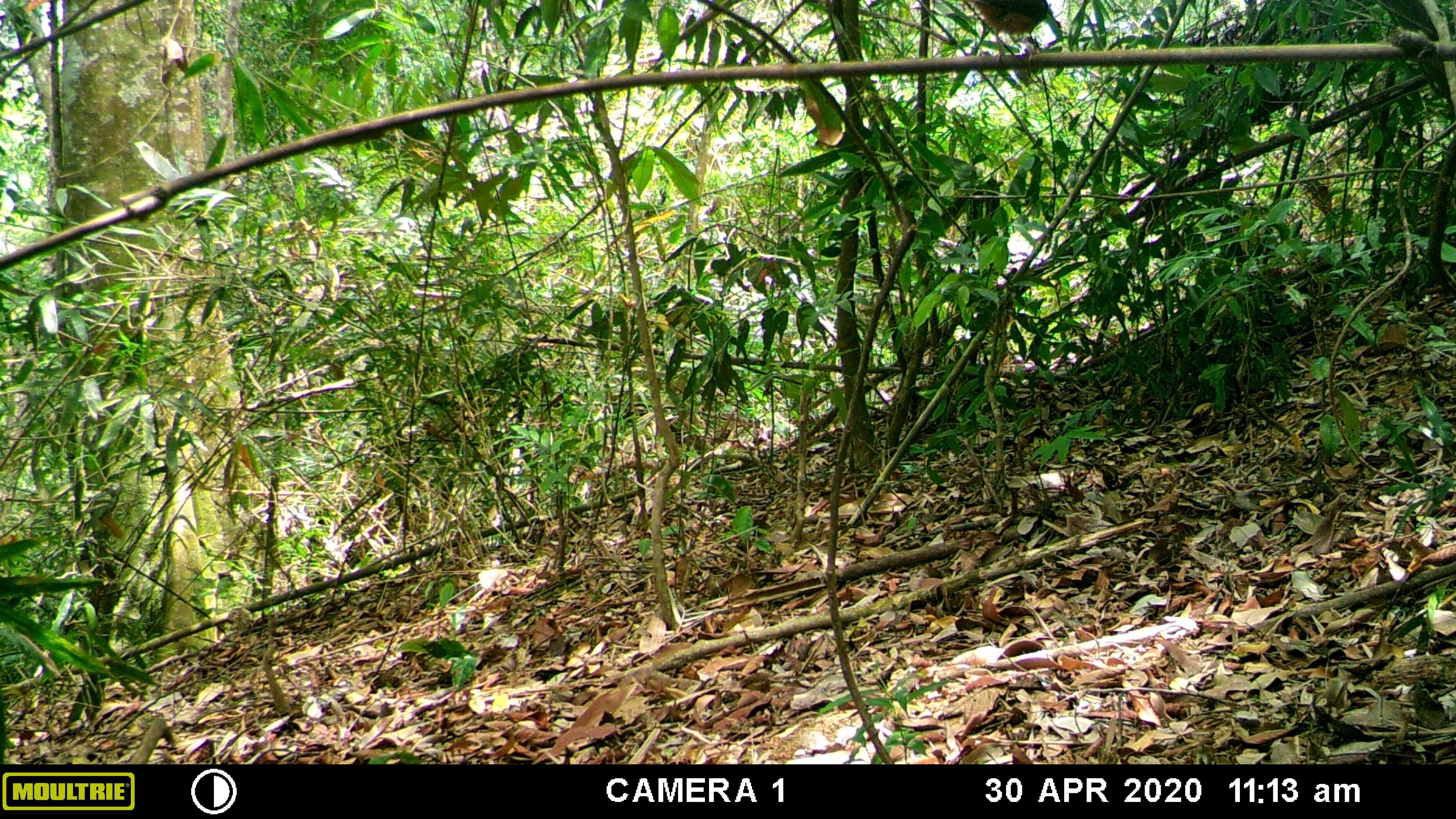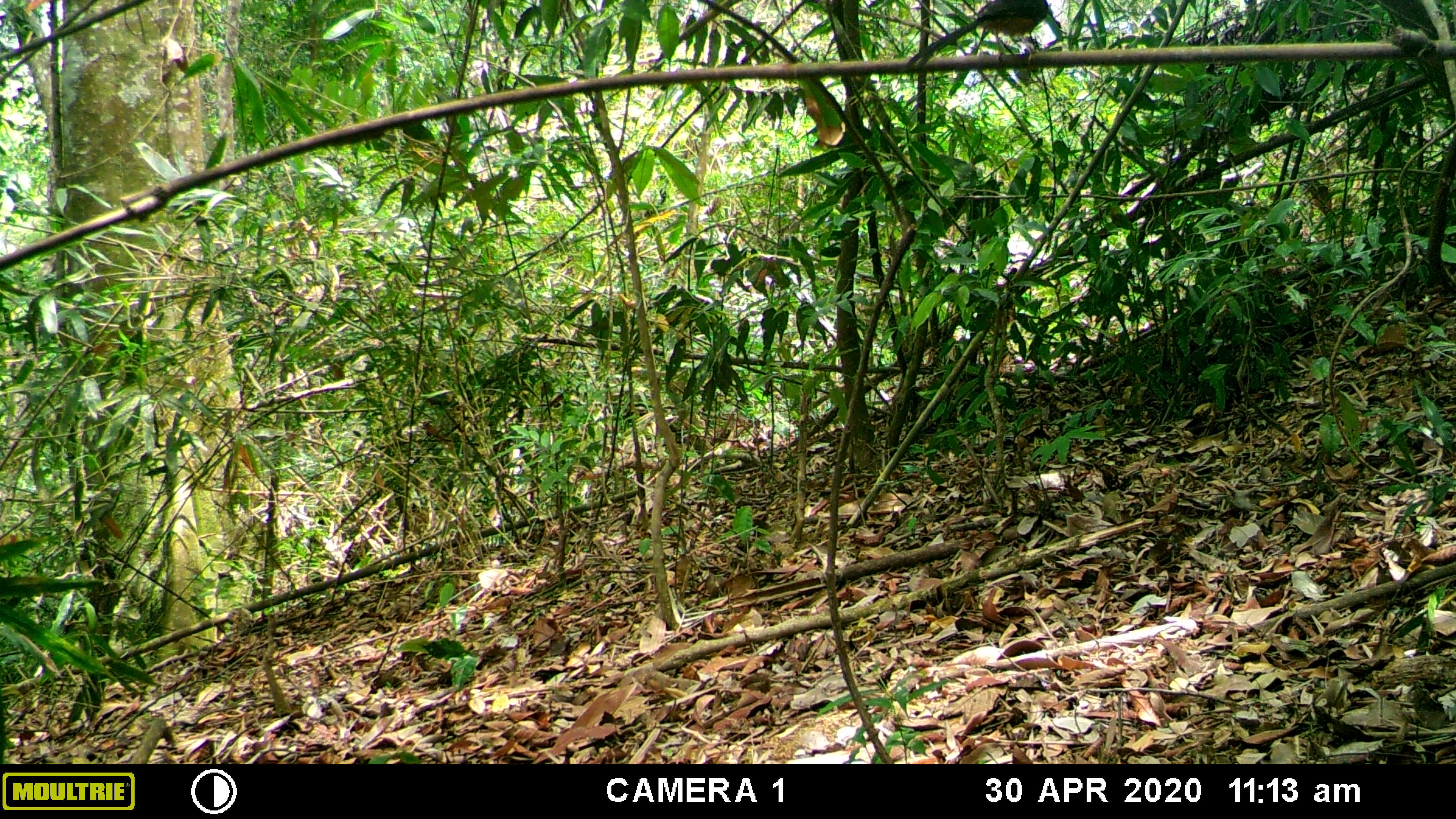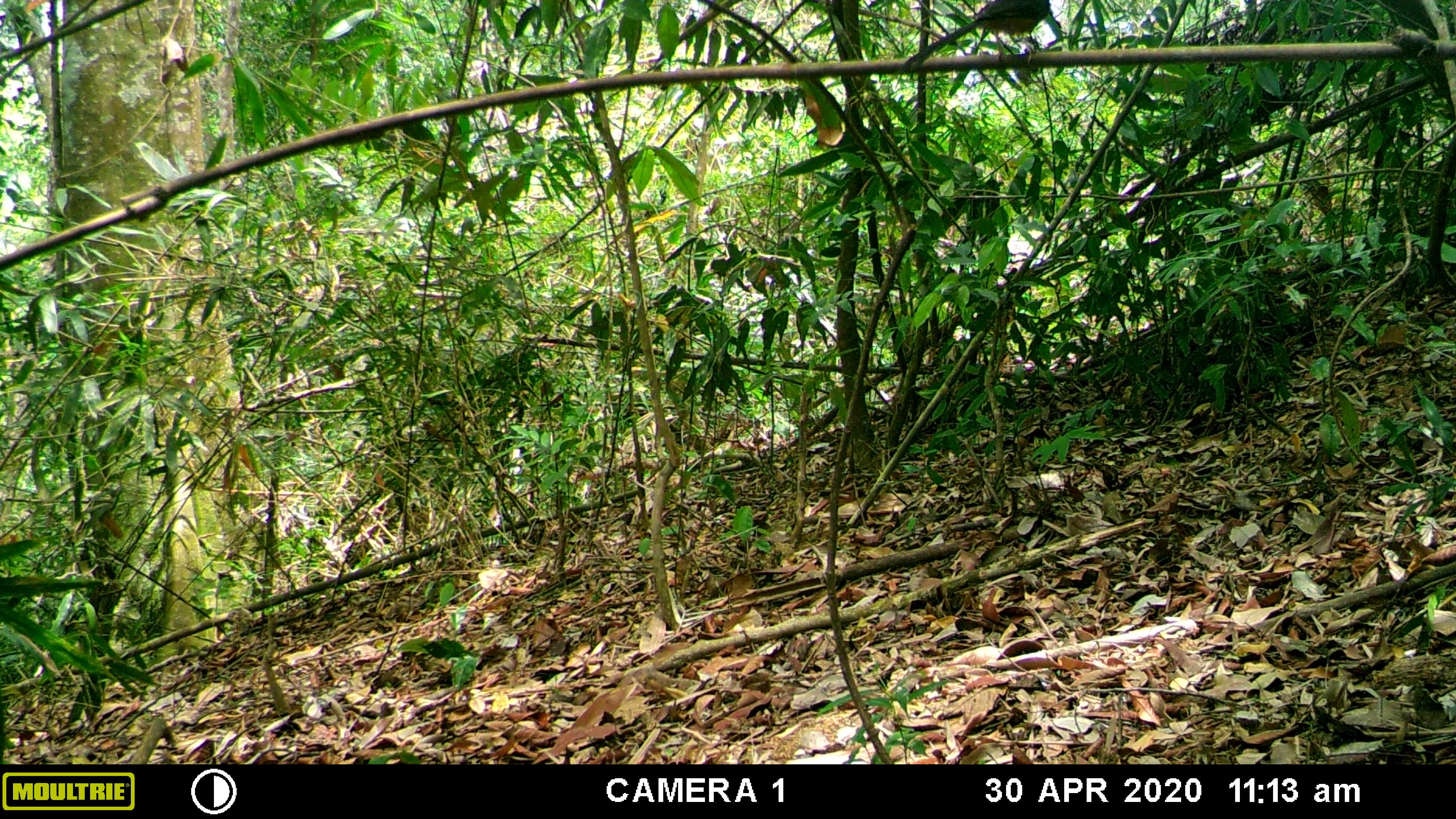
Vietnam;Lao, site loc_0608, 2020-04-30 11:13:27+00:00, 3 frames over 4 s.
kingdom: Animalia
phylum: Chordata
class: Aves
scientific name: Aves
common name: bird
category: unidentified bird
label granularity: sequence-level